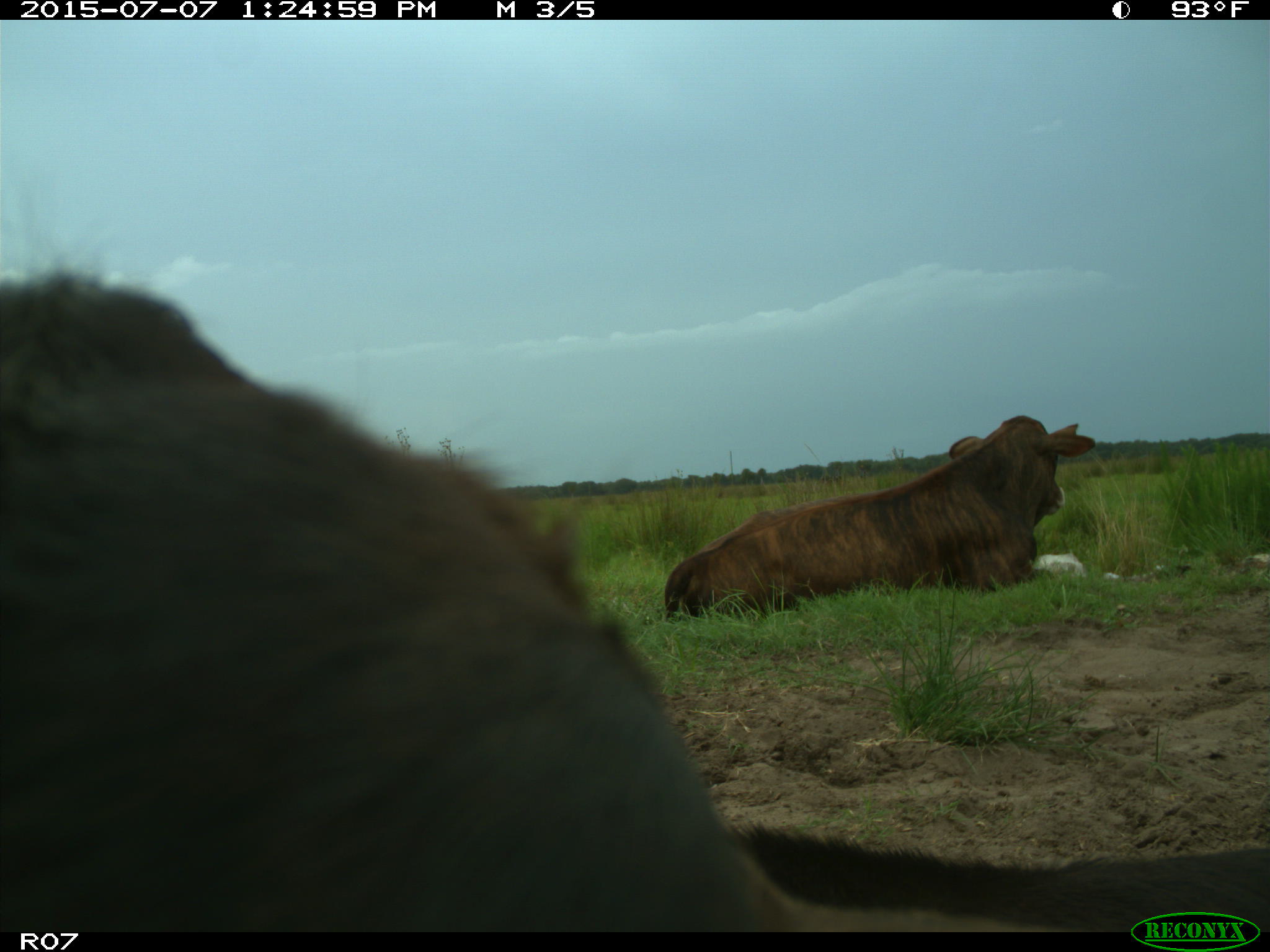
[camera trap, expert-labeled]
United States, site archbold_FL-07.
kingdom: Animalia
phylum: Chordata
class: Mammalia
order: Artiodactyla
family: Bovidae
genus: Bos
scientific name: Bos taurus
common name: domestic cow